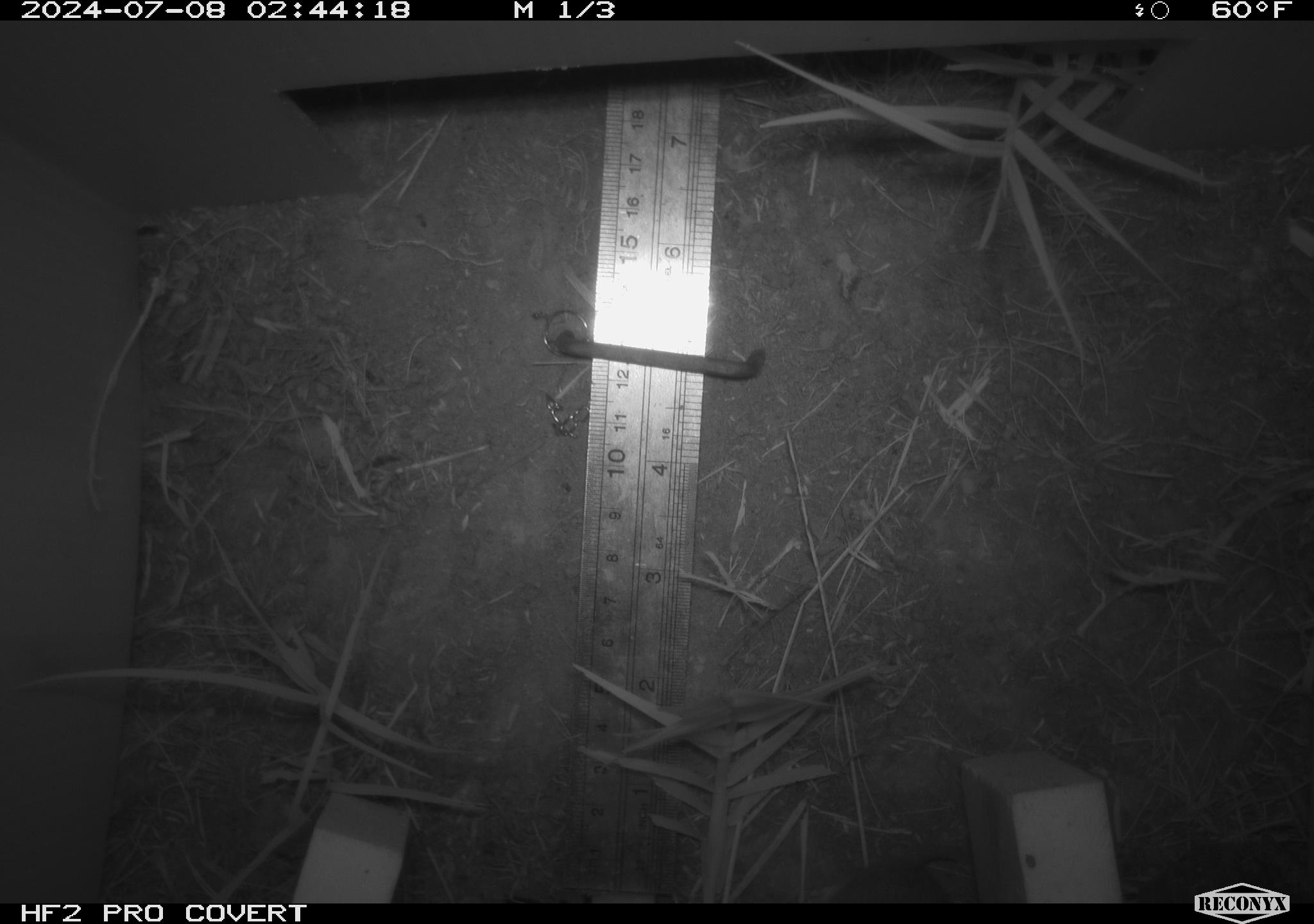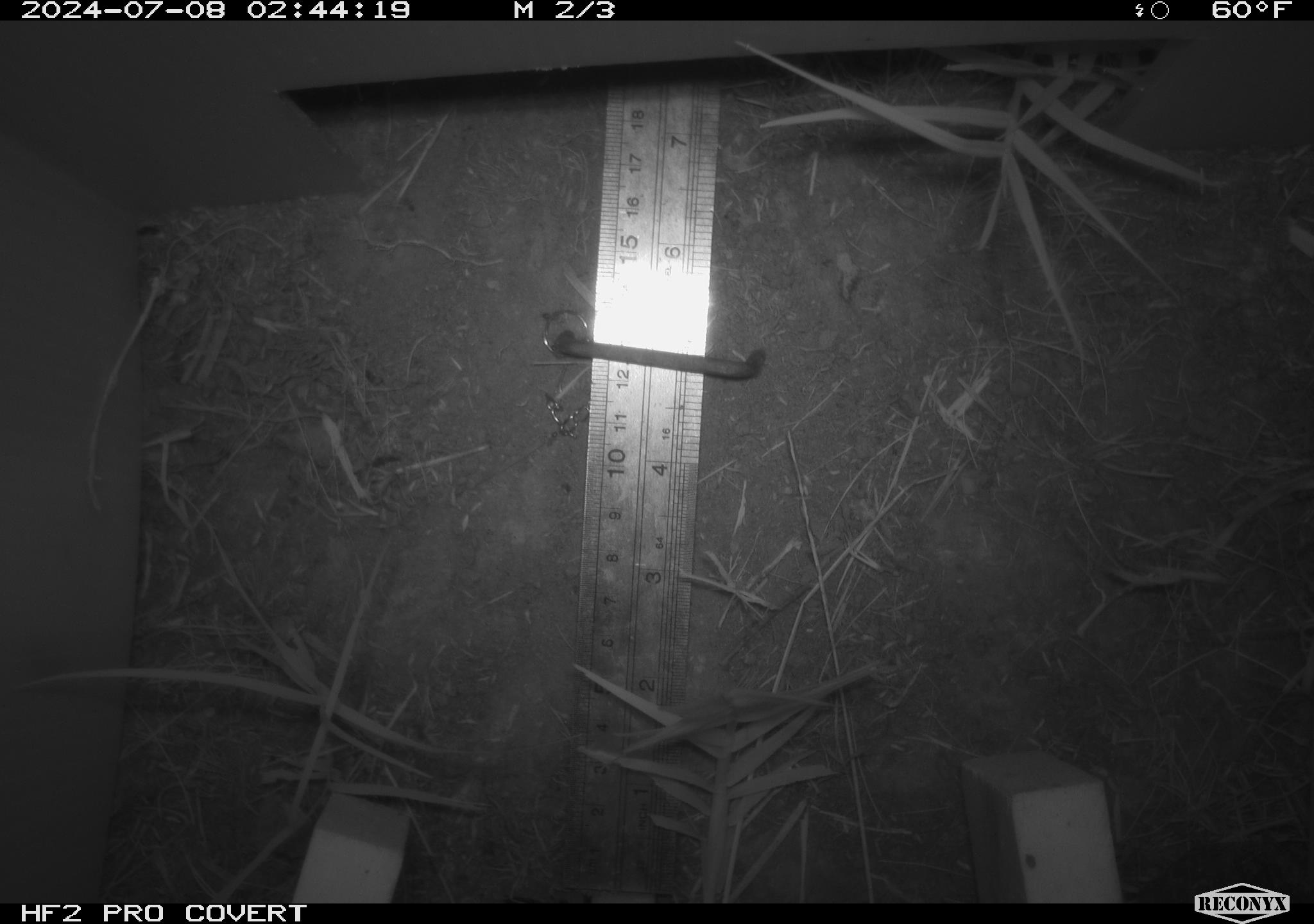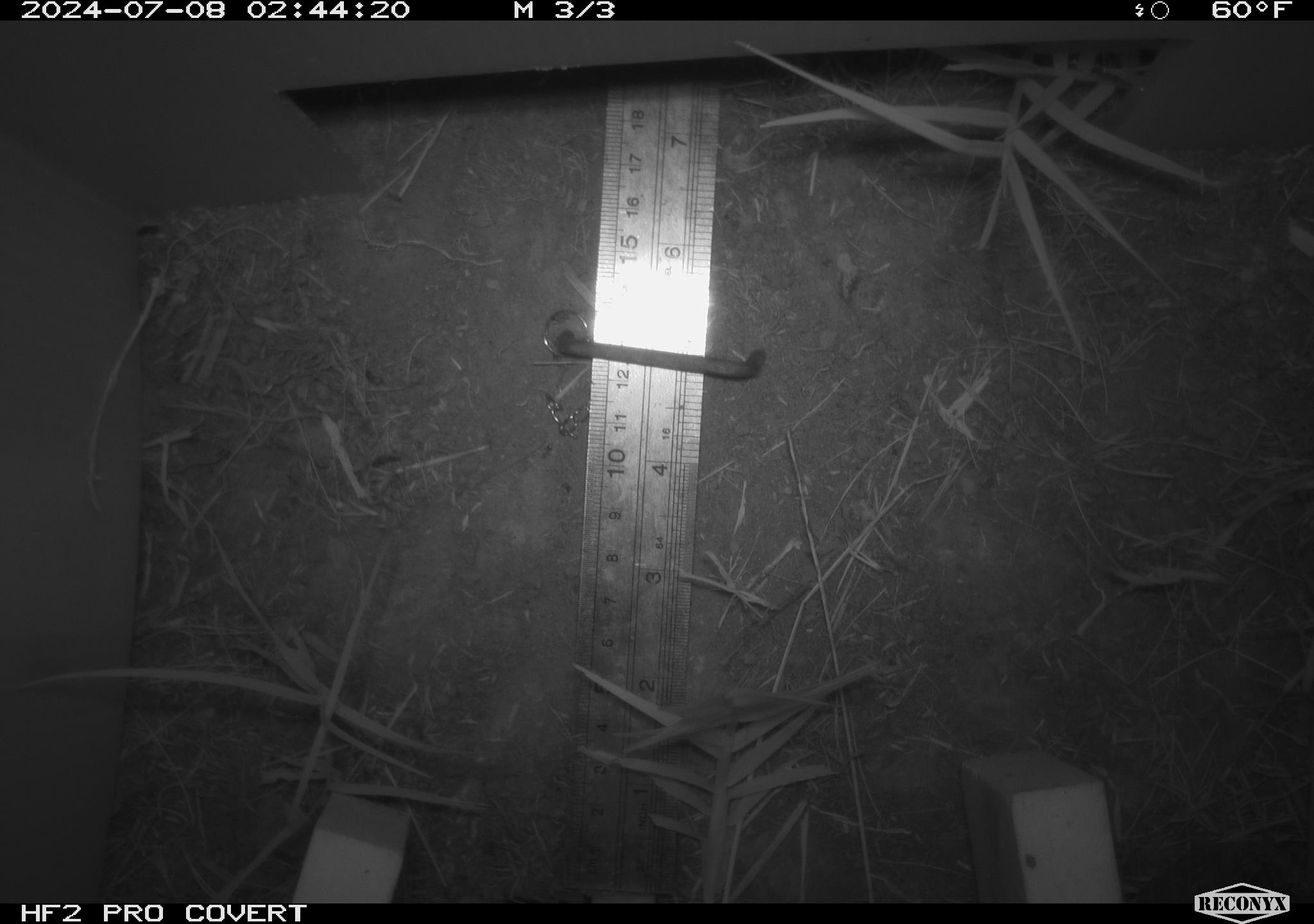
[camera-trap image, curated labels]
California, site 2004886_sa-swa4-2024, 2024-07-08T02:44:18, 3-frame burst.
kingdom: Animalia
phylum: Chordata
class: Mammalia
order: Rodentia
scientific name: Rodentia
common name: mouse species